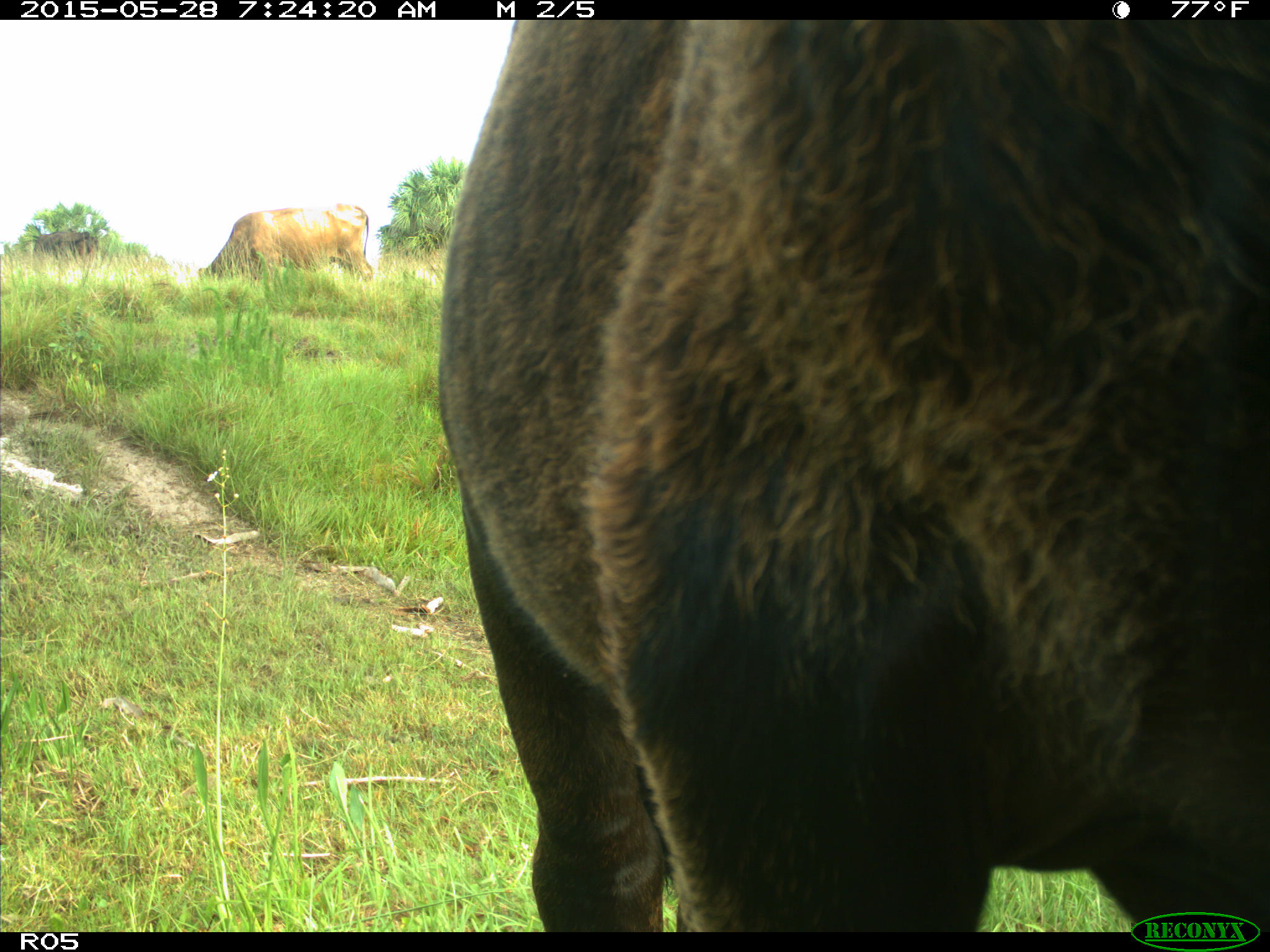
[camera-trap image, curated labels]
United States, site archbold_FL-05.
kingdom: Animalia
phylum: Chordata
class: Mammalia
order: Artiodactyla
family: Bovidae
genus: Bos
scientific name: Bos taurus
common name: domestic cow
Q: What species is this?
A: Bos taurus (domestic cow).